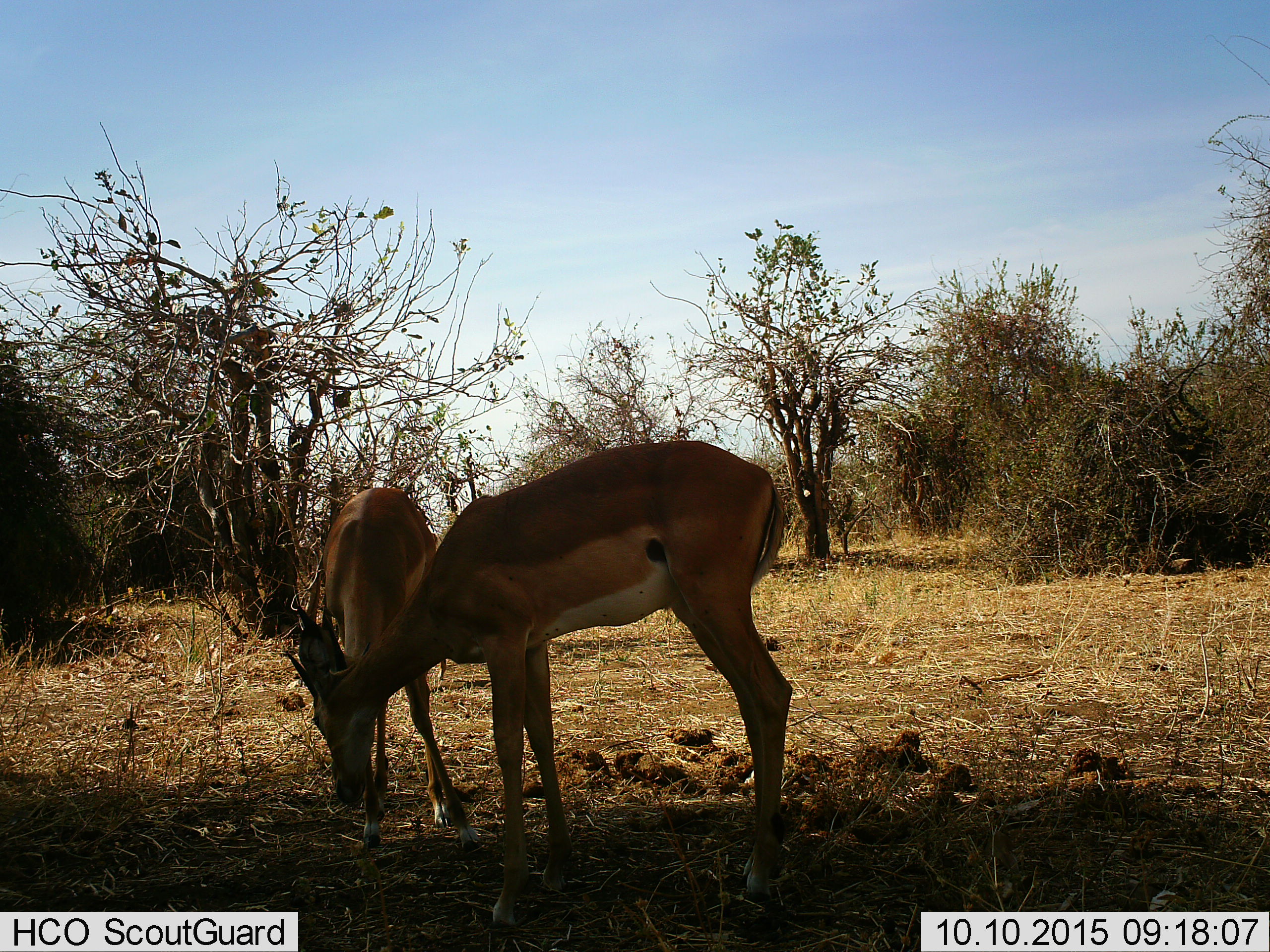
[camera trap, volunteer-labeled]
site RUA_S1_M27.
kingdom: Animalia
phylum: Chordata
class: Mammalia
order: Artiodactyla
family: Bovidae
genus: Aepyceros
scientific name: Aepyceros melampus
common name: impala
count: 2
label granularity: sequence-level